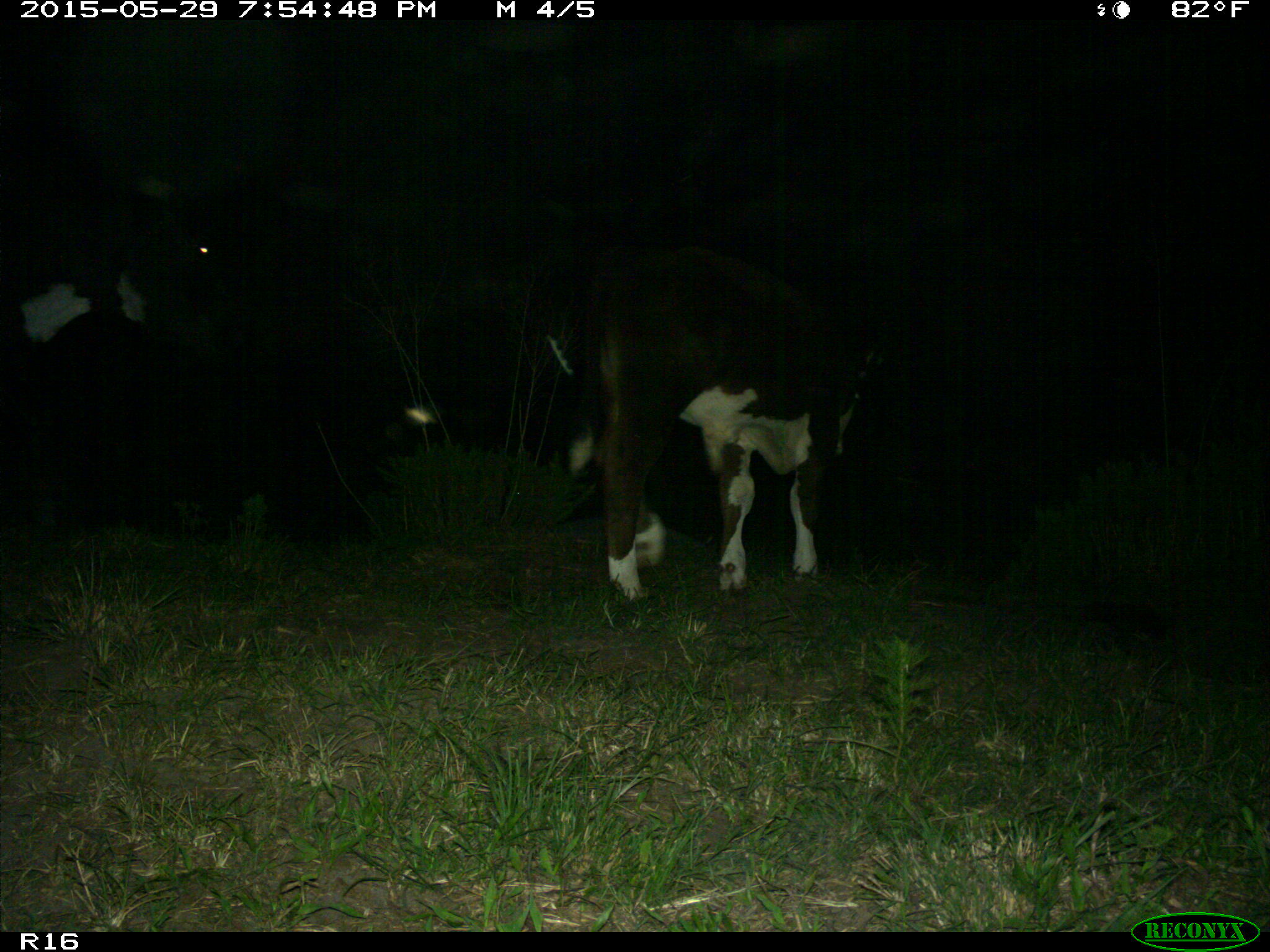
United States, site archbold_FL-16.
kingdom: Animalia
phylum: Chordata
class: Mammalia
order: Artiodactyla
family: Bovidae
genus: Bos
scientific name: Bos taurus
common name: domestic cow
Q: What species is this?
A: Bos taurus (domestic cow).